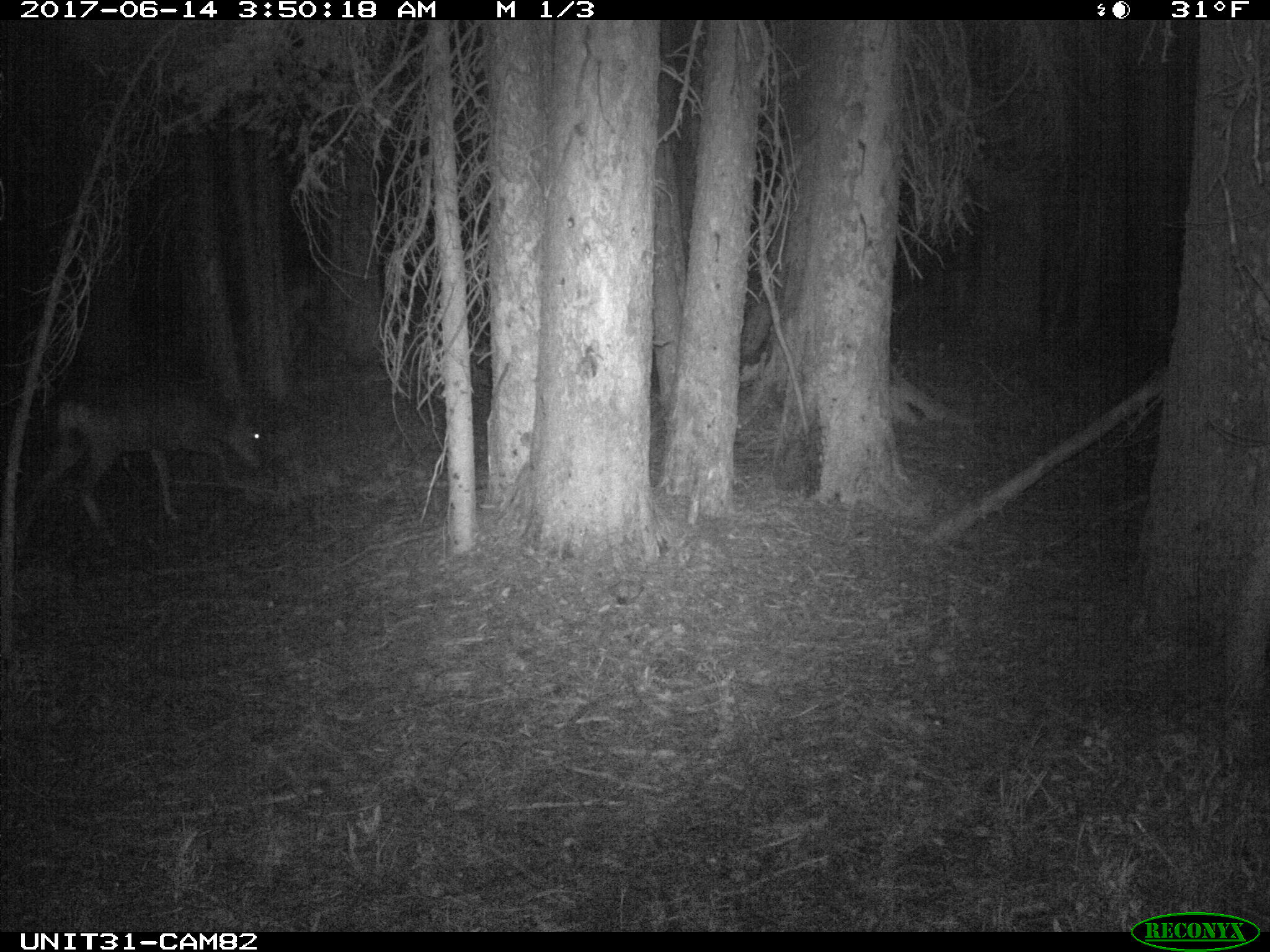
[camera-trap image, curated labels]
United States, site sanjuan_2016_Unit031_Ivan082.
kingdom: Animalia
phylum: Chordata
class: Mammalia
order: Artiodactyla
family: Cervidae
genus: Odocoileus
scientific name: Odocoileus hemionus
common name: mule deer